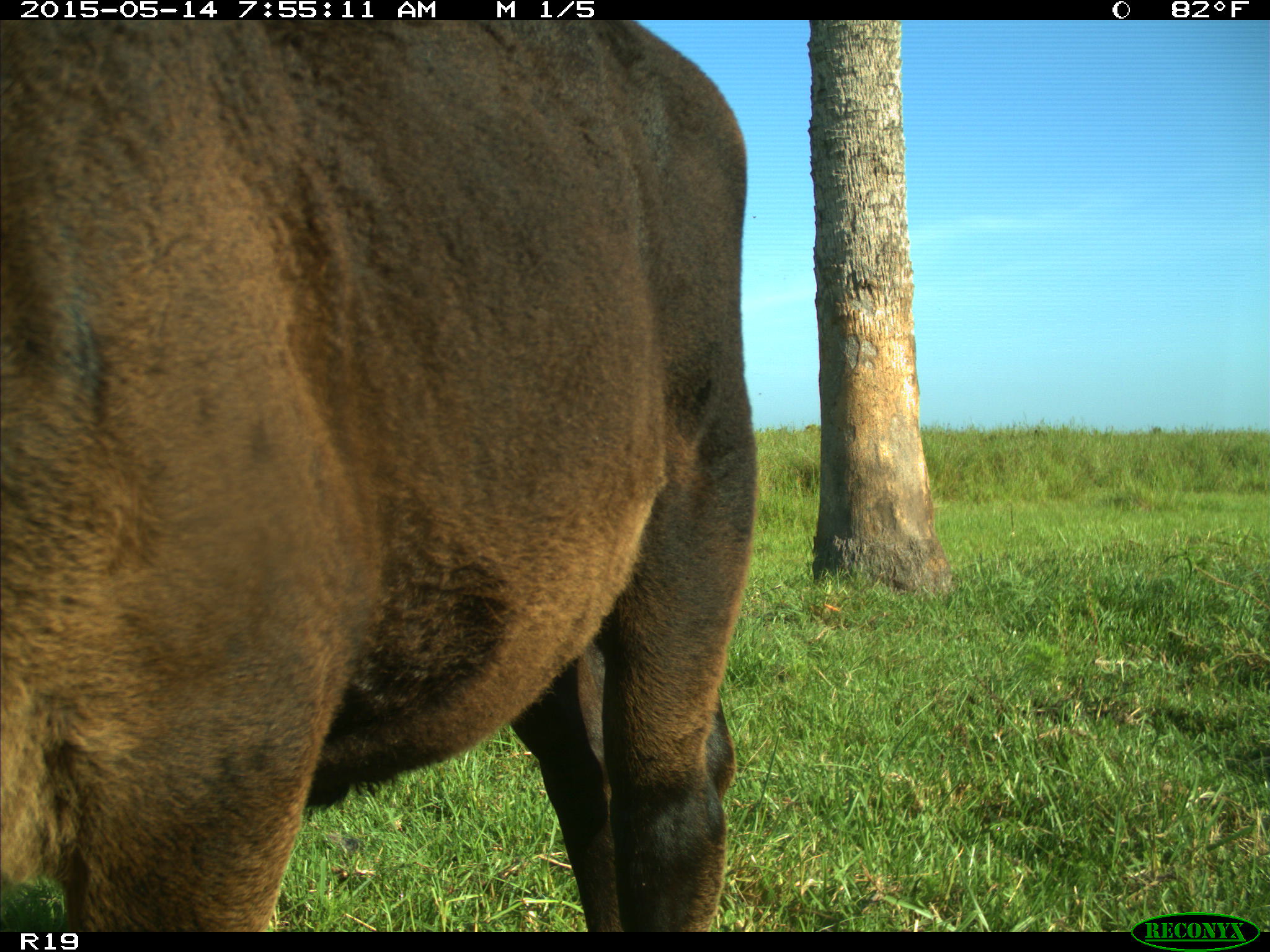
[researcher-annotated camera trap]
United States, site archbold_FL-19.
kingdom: Animalia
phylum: Chordata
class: Mammalia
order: Artiodactyla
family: Bovidae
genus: Bos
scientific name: Bos taurus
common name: domestic cow